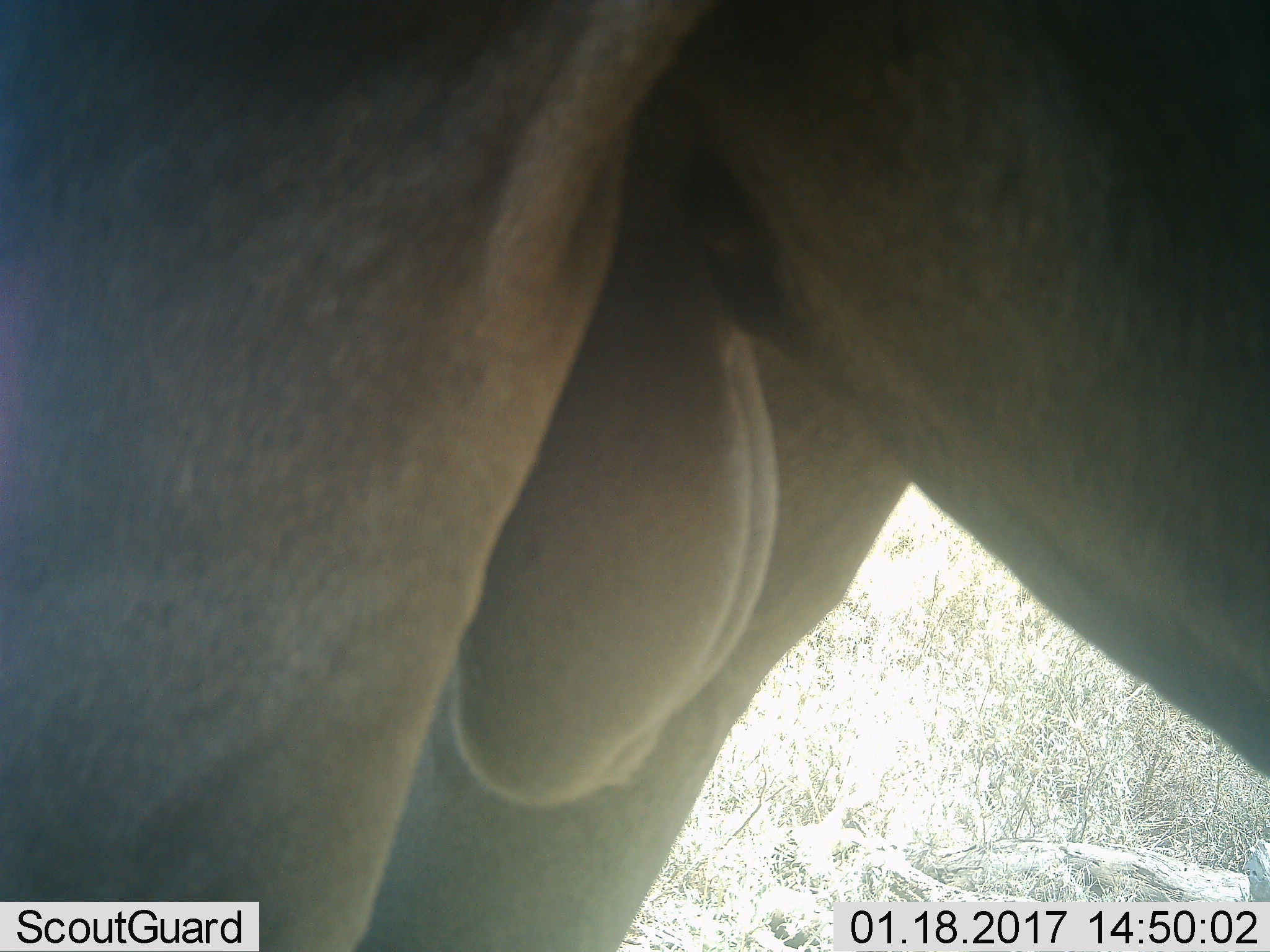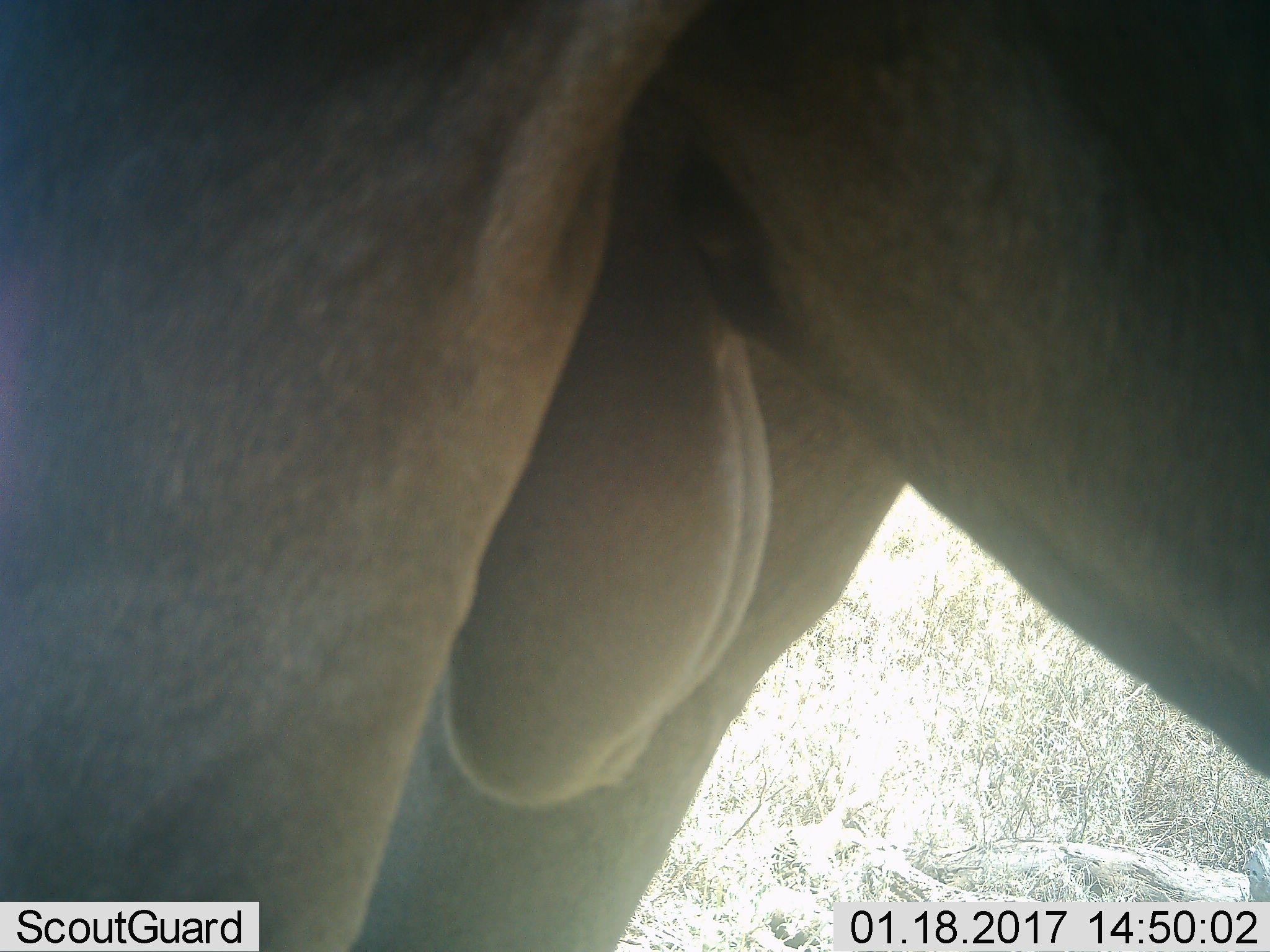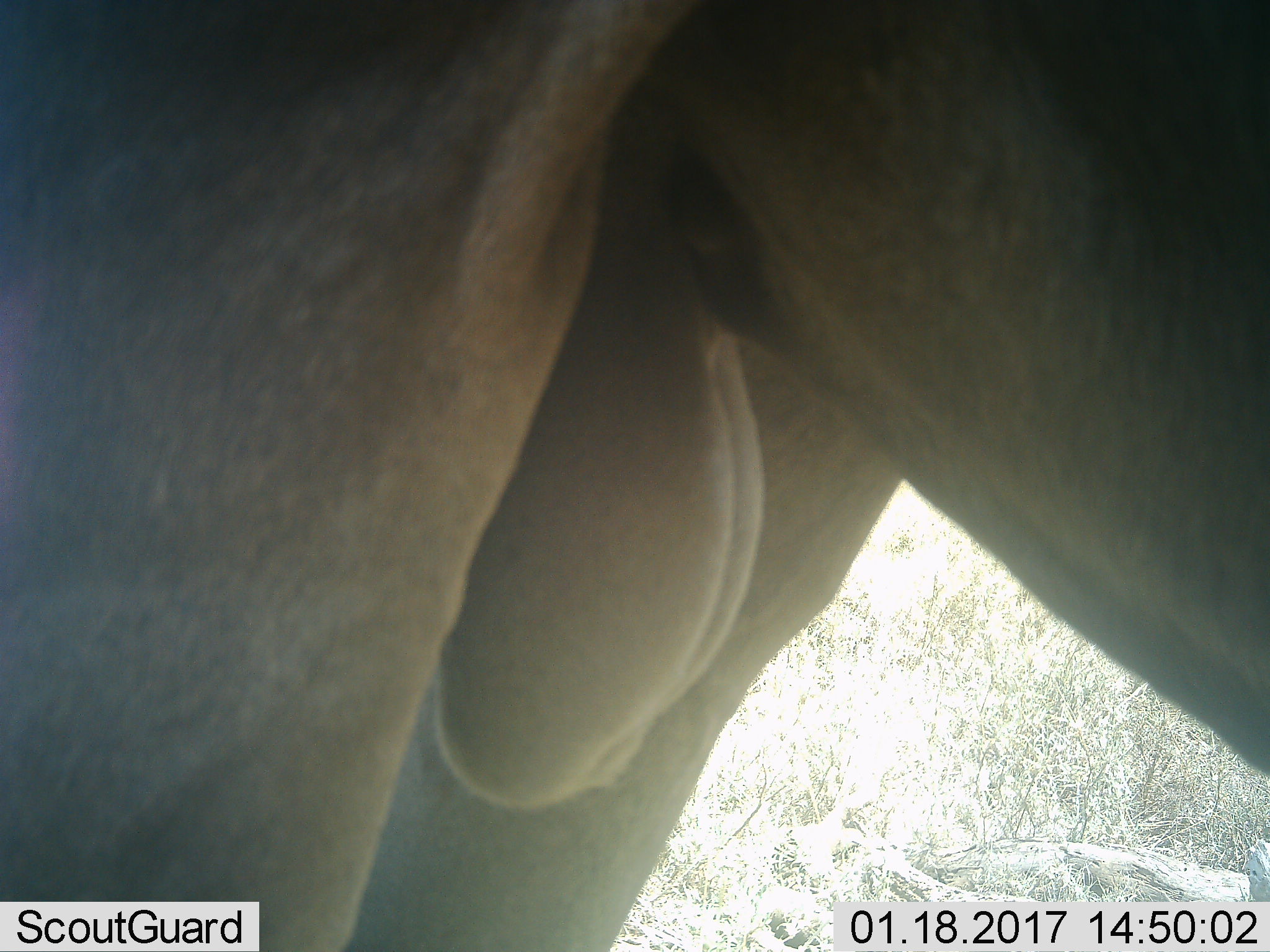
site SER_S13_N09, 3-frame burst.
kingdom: Animalia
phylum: Chordata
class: Mammalia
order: Artiodactyla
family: Bovidae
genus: Connochaetes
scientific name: Connochaetes taurinus taurinus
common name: blue wildebeest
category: wildebeestblue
Wildebeestblue (blue wildebeest) (Connochaetes taurinus taurinus), count 1. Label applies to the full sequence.